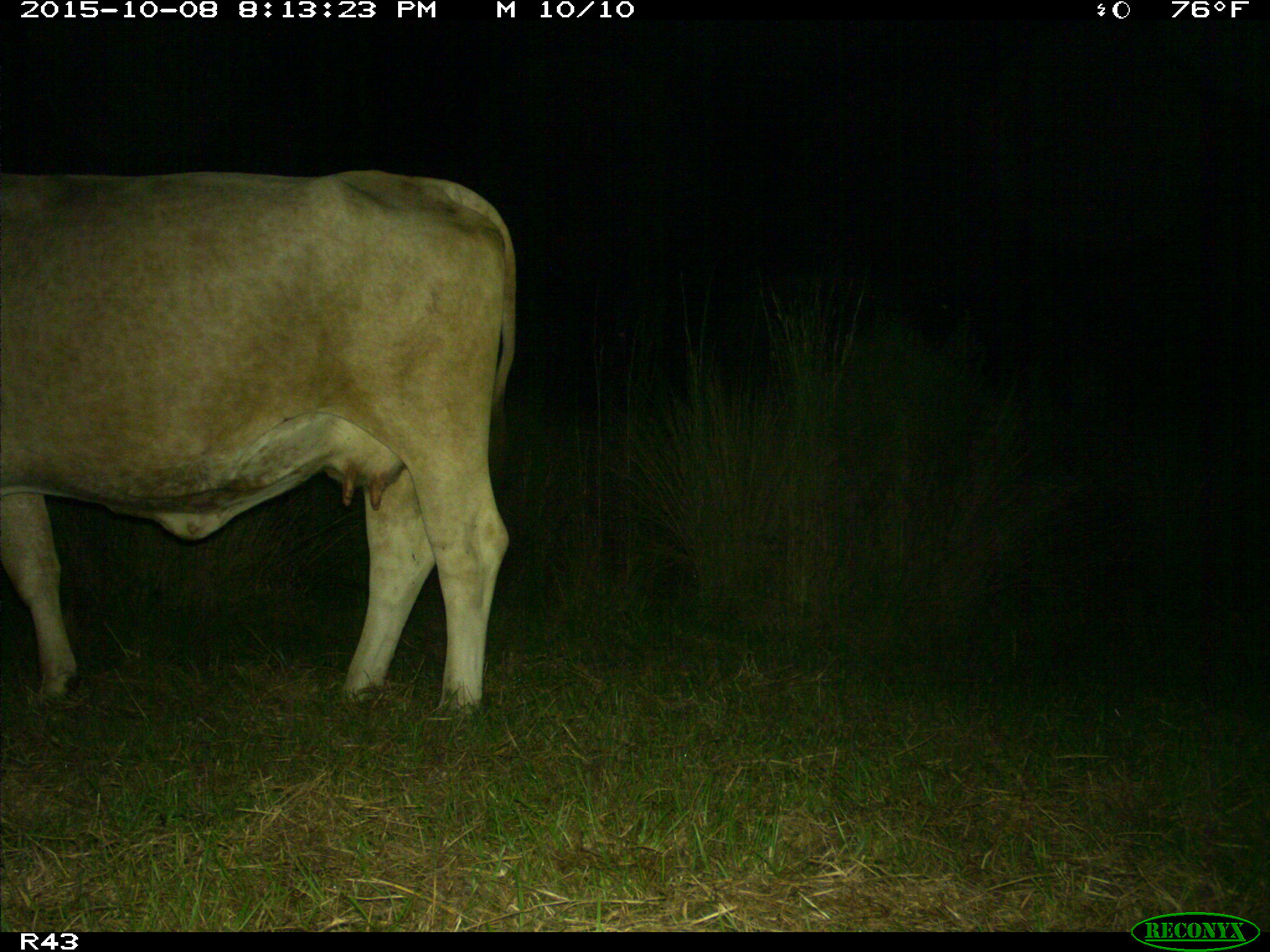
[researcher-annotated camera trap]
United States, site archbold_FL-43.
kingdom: Animalia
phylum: Chordata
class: Mammalia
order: Artiodactyla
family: Bovidae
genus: Bos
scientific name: Bos taurus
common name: domestic cow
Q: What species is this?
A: Bos taurus (domestic cow).